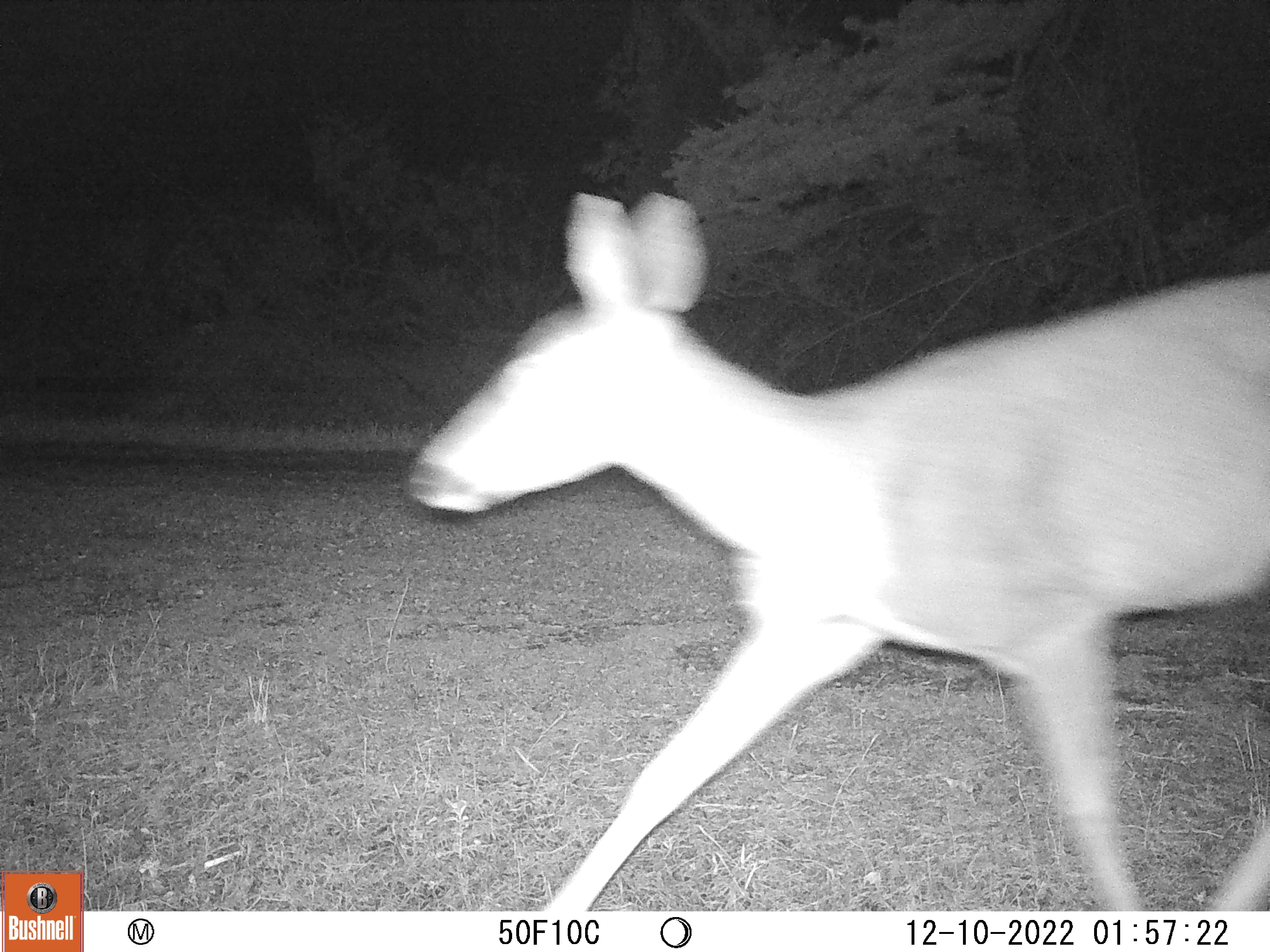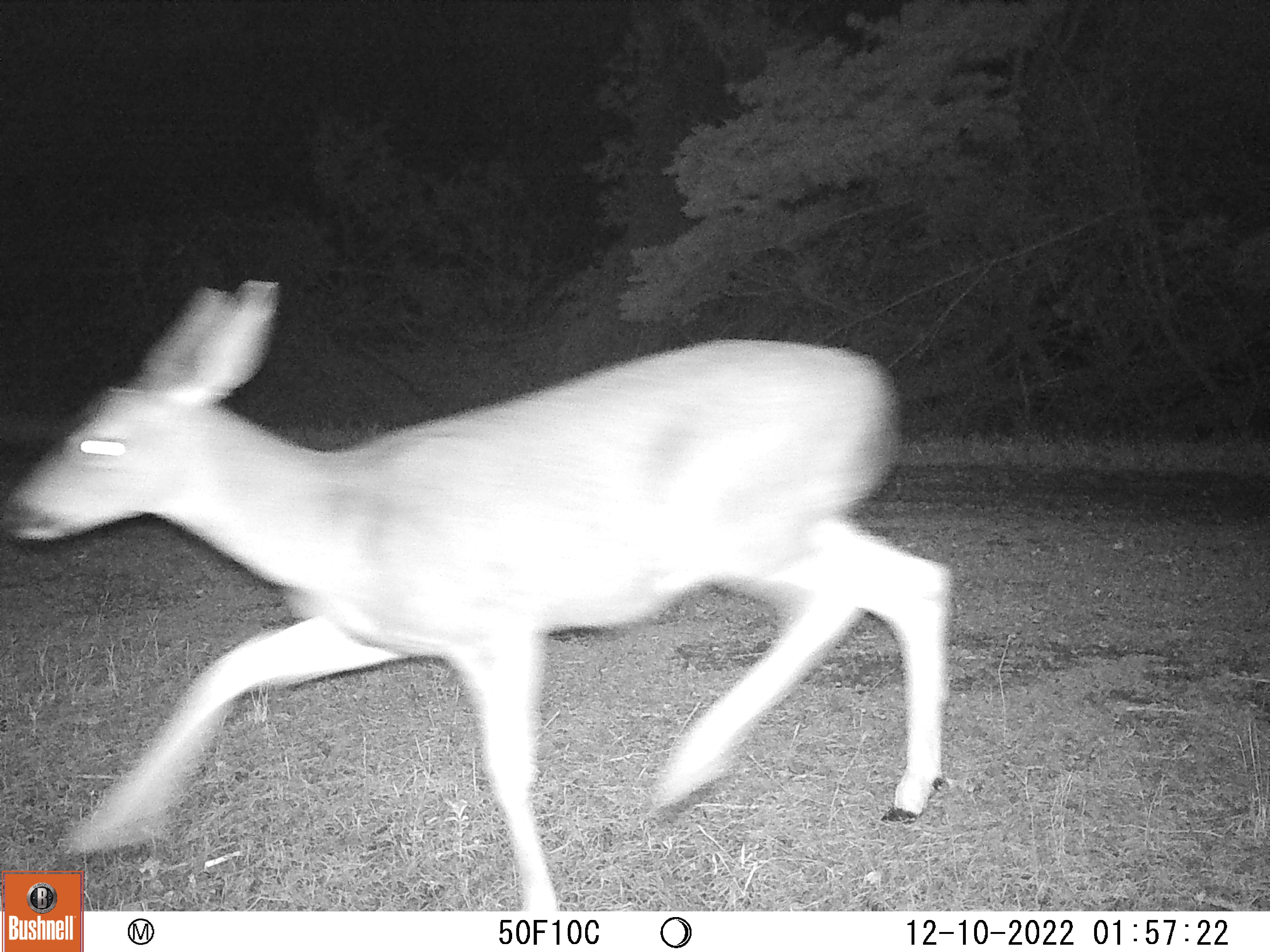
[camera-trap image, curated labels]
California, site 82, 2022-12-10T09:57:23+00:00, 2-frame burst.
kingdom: Animalia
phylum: Chordata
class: Mammalia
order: Artiodactyla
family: Cervidae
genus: Odocoileus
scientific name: Odocoileus hemionus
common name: mule deer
Mule deer (Odocoileus hemionus).